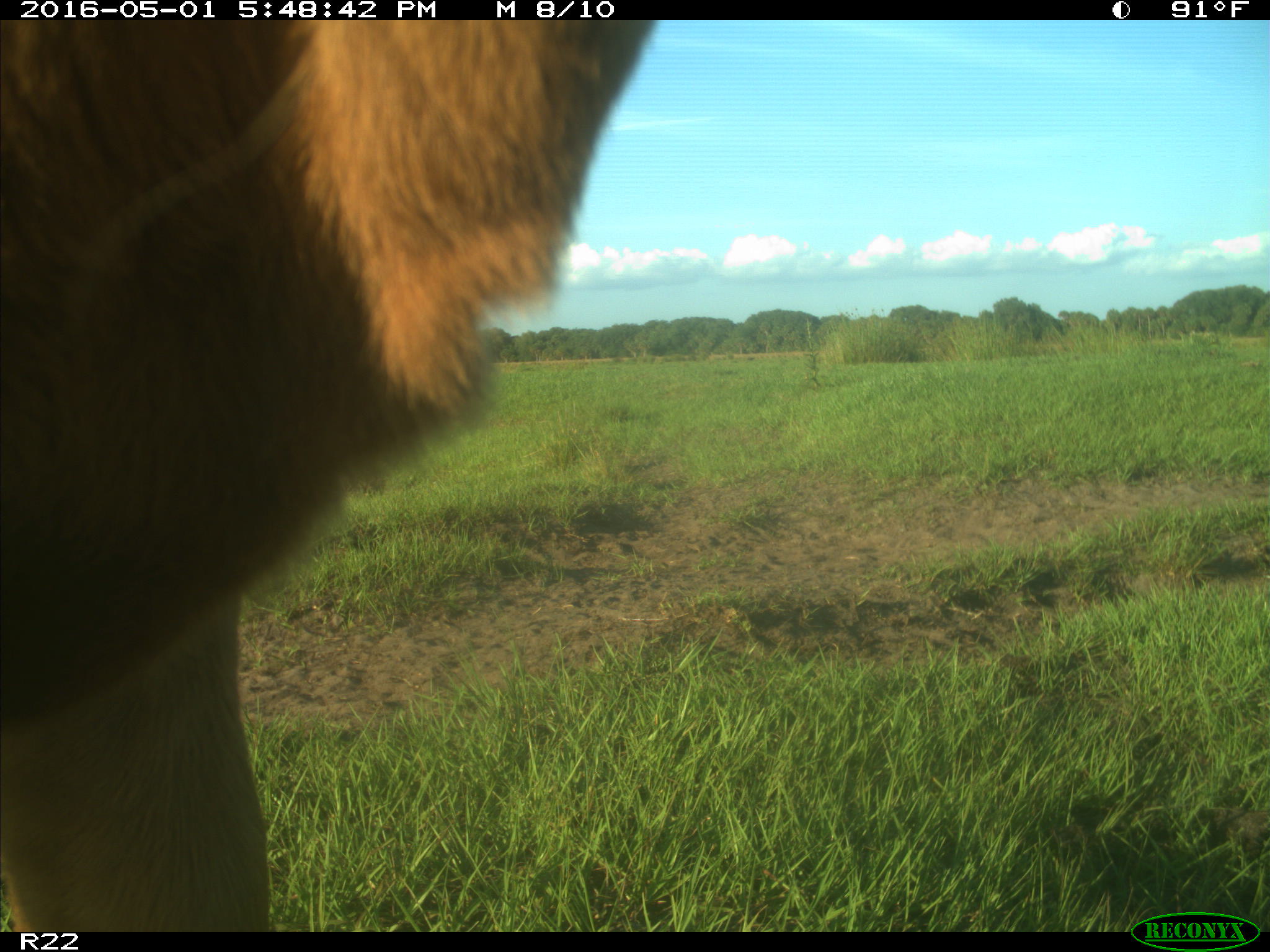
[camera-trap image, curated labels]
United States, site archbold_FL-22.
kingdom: Animalia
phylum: Chordata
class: Mammalia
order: Artiodactyla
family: Bovidae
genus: Bos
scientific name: Bos taurus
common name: domestic cow